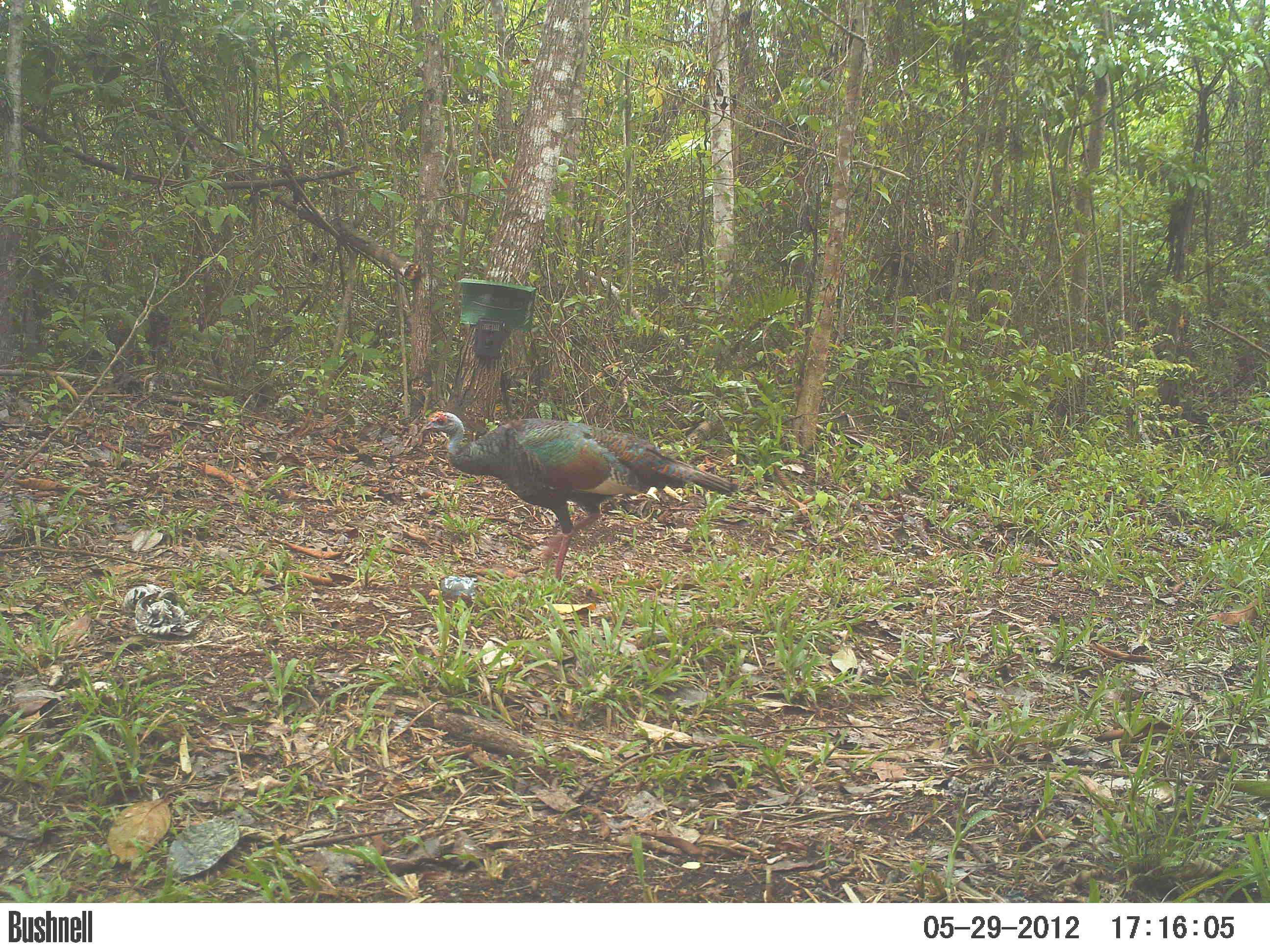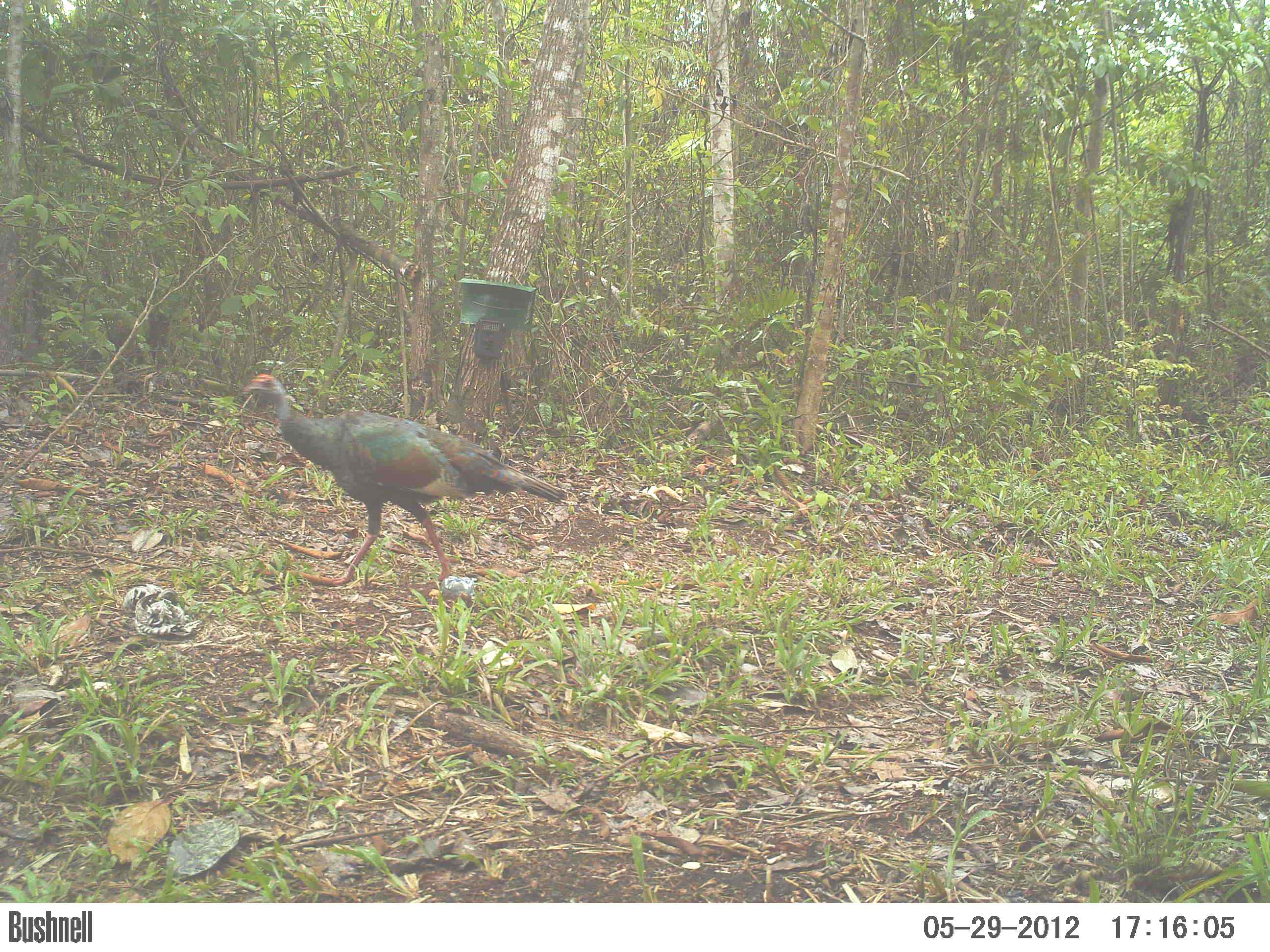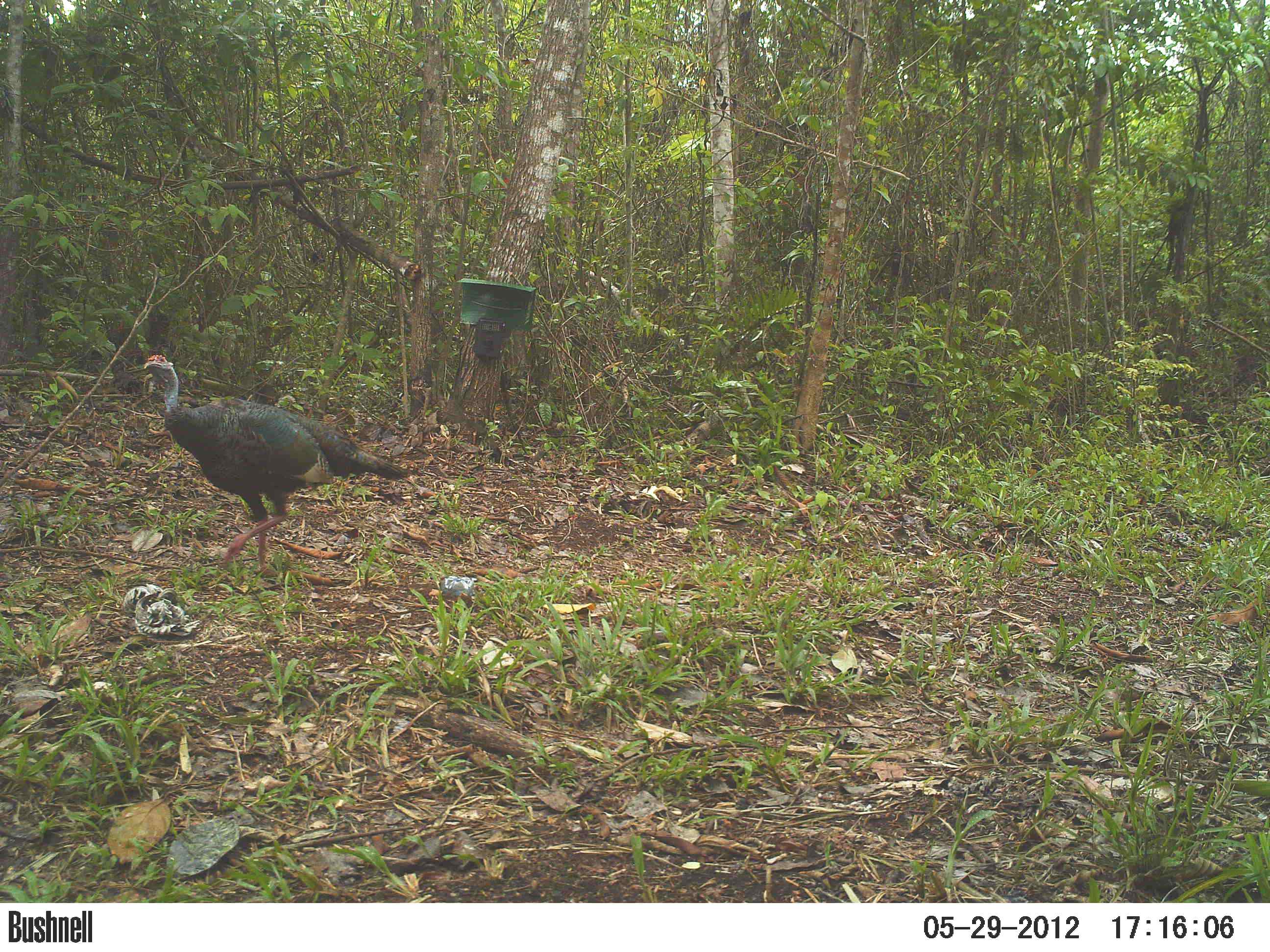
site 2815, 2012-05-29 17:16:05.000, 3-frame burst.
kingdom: Animalia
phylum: Chordata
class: Aves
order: Galliformes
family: Phasianidae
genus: Meleagris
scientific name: Meleagris ocellata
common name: ocellated turkey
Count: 3.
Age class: adult.